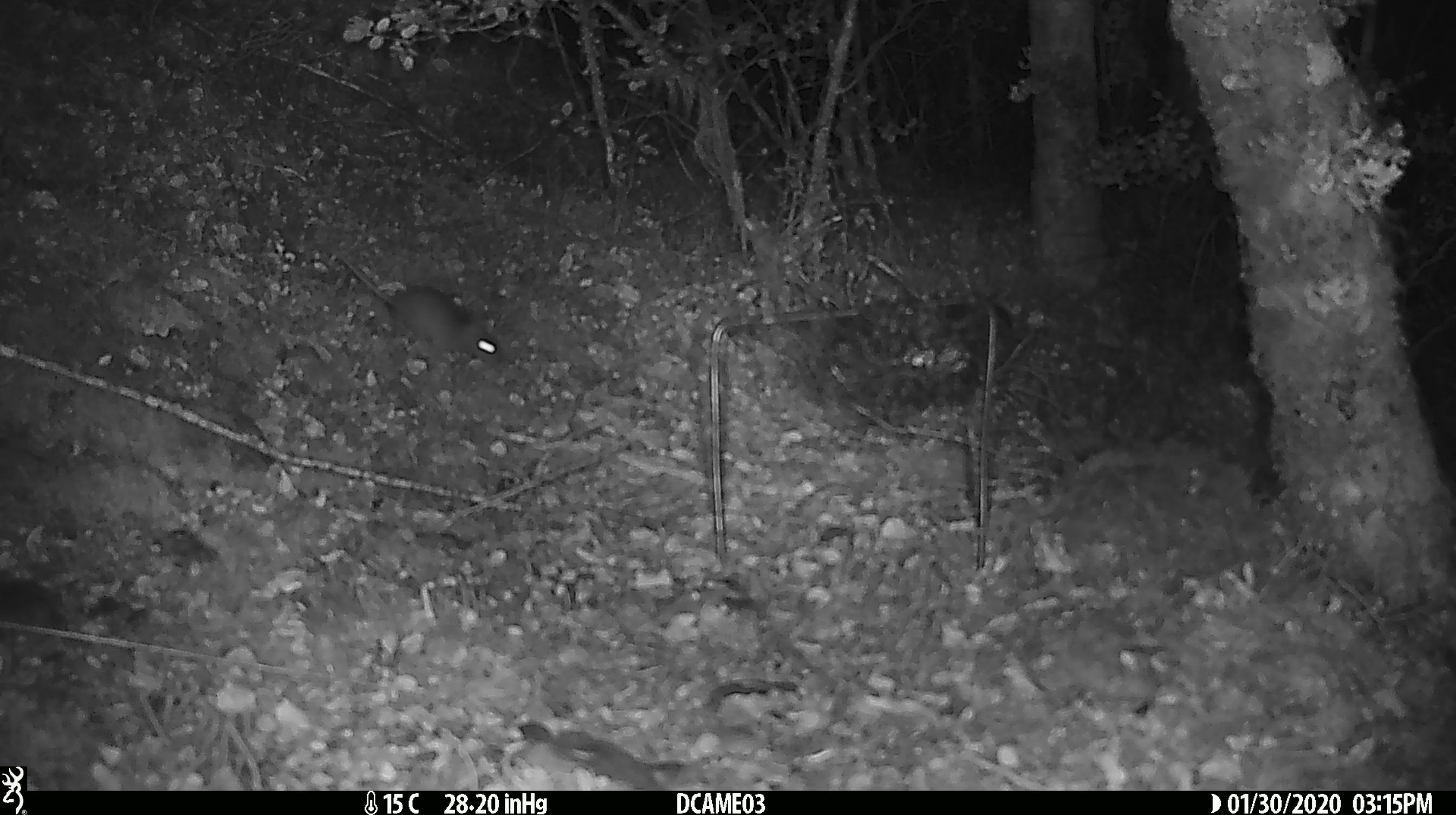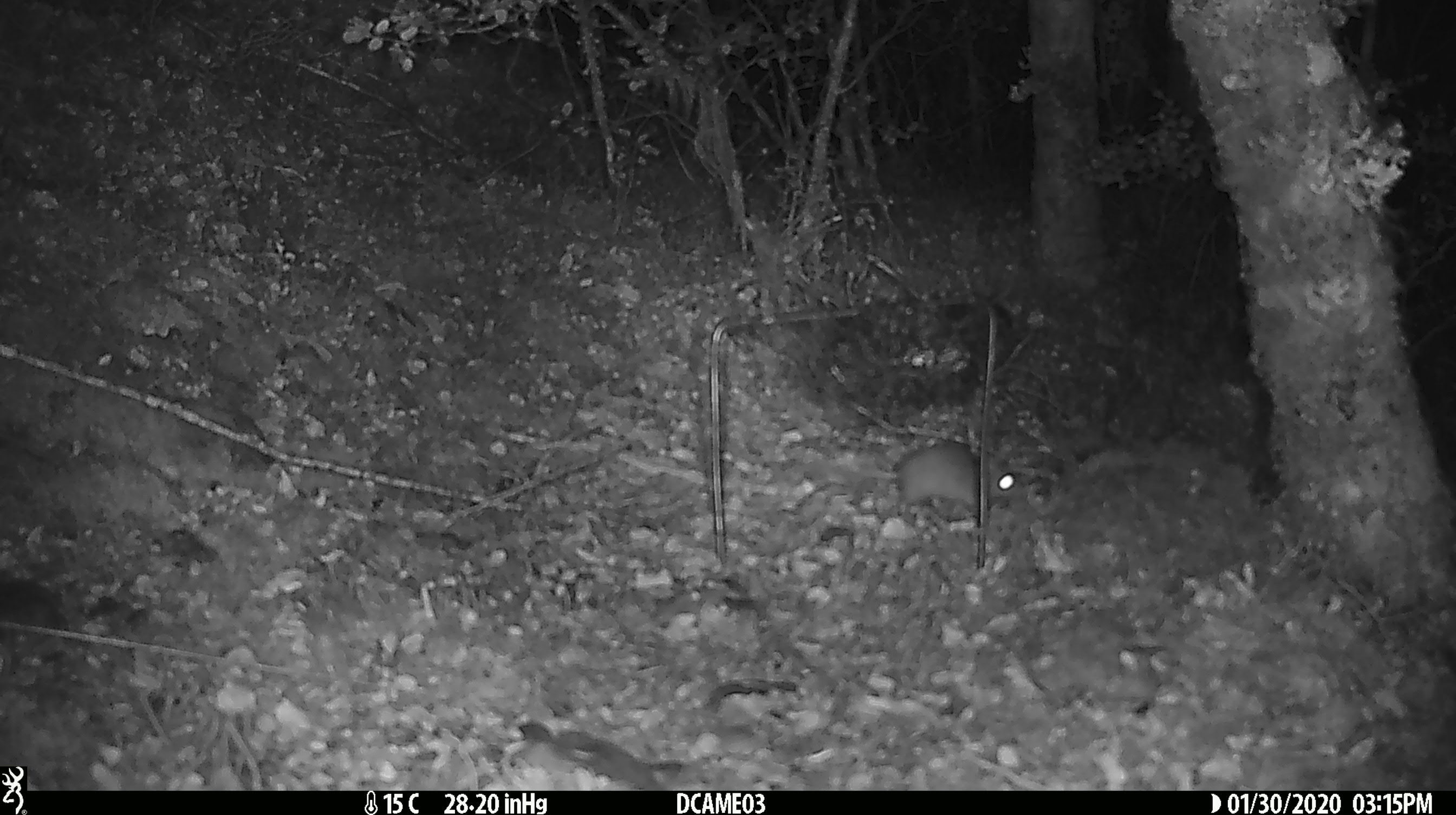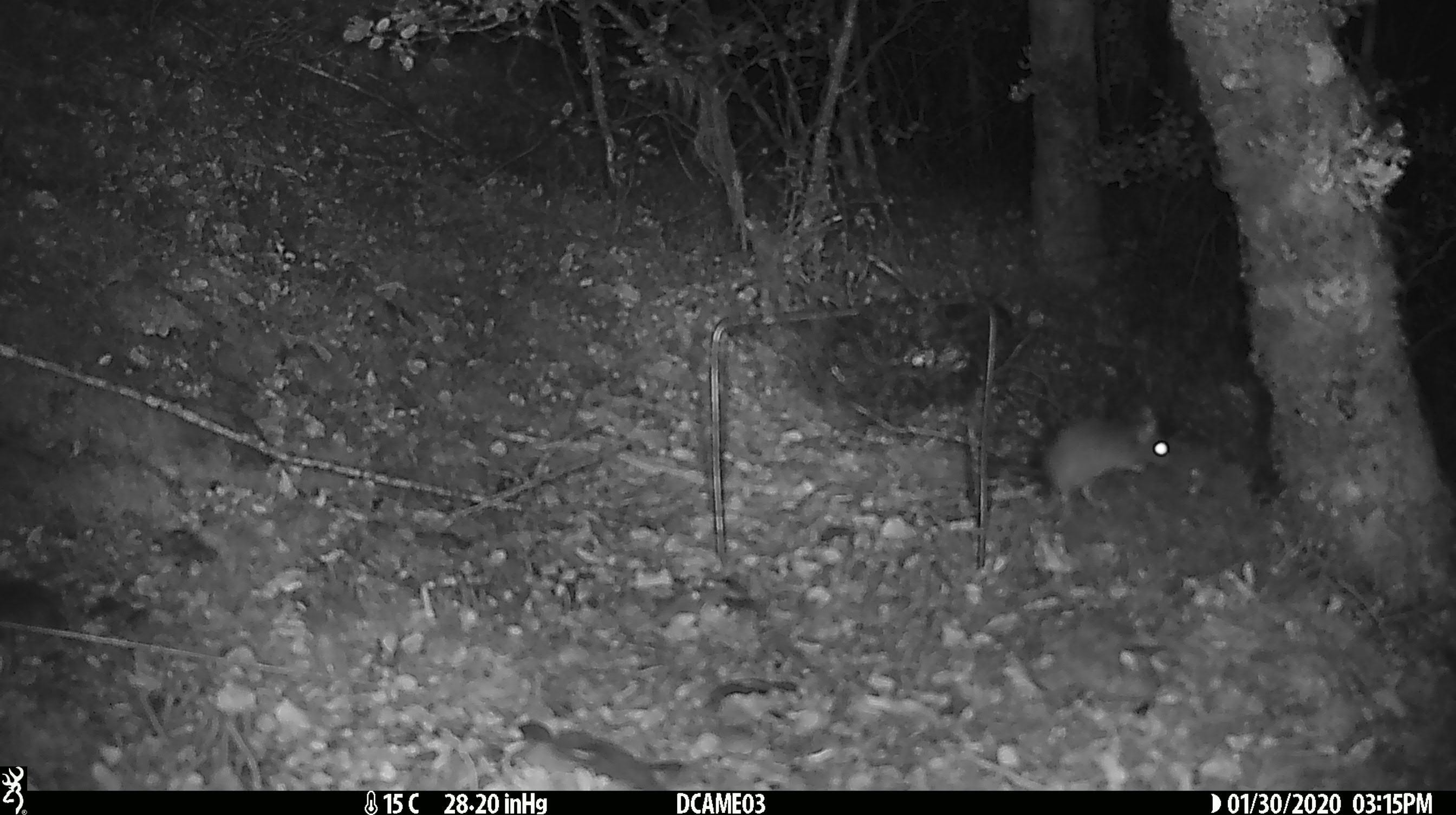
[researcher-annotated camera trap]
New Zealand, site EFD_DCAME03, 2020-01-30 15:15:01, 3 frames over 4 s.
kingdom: Animalia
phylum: Chordata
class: Mammalia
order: Rodentia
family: Muridae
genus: Mus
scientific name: Mus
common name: mouse